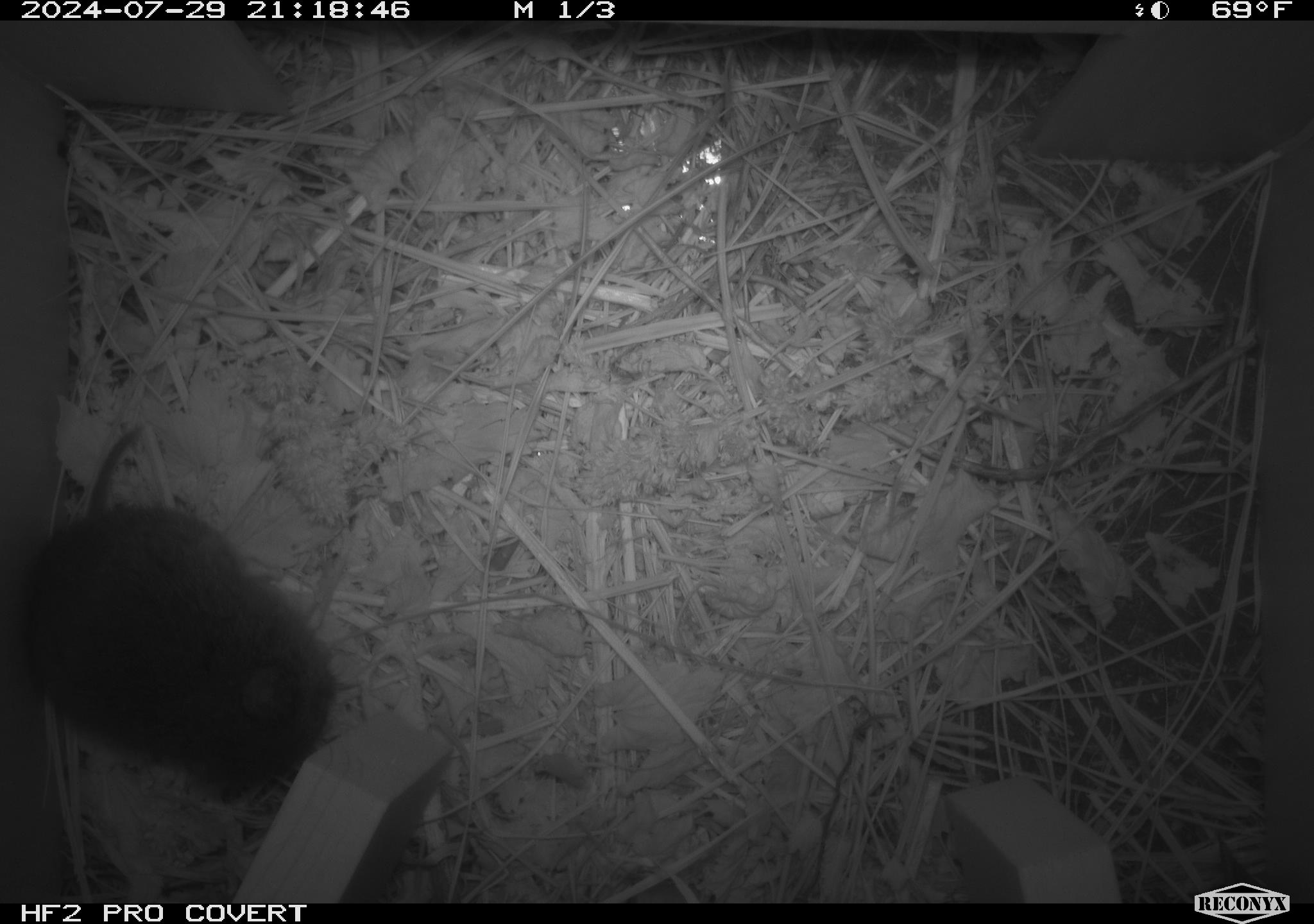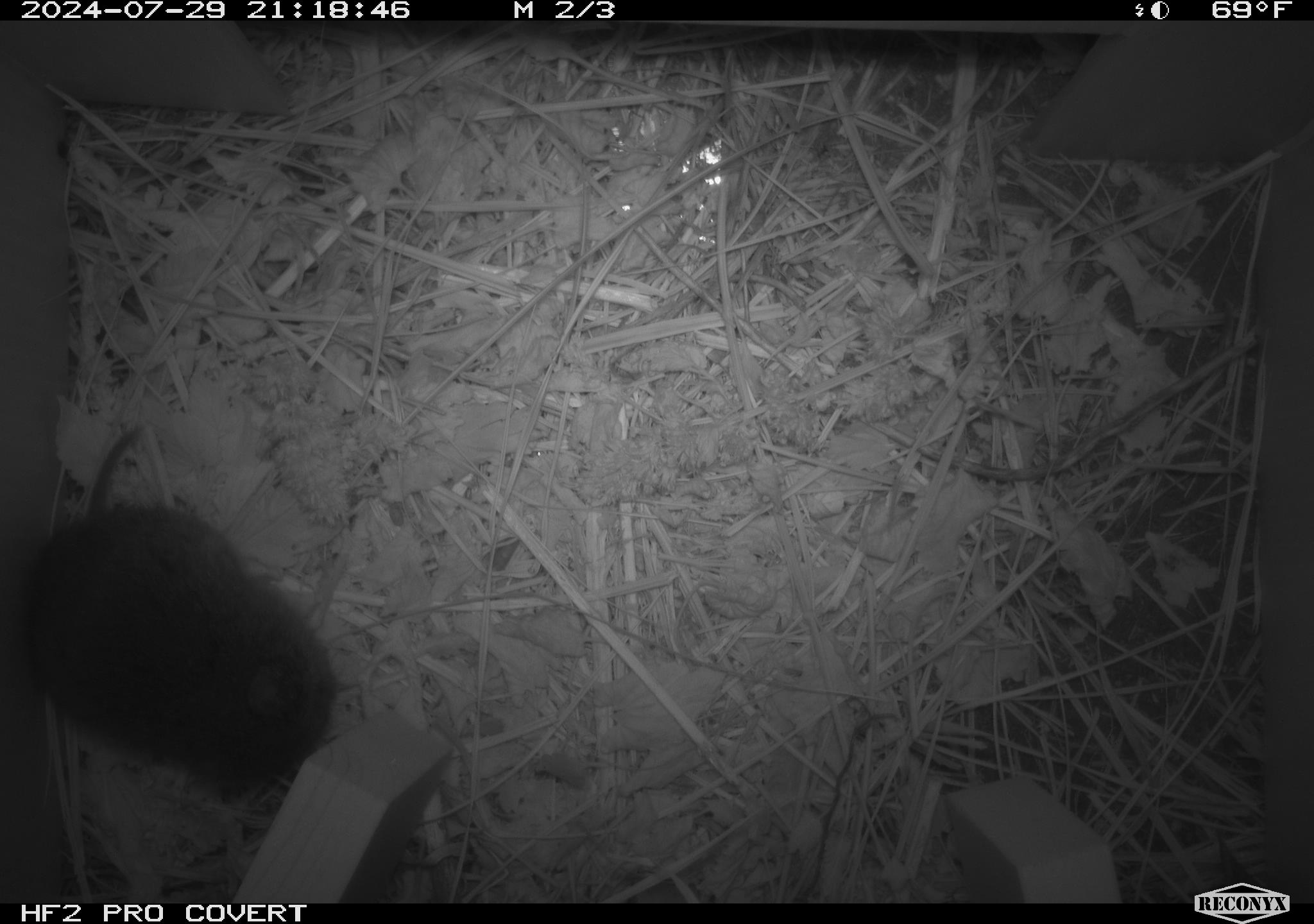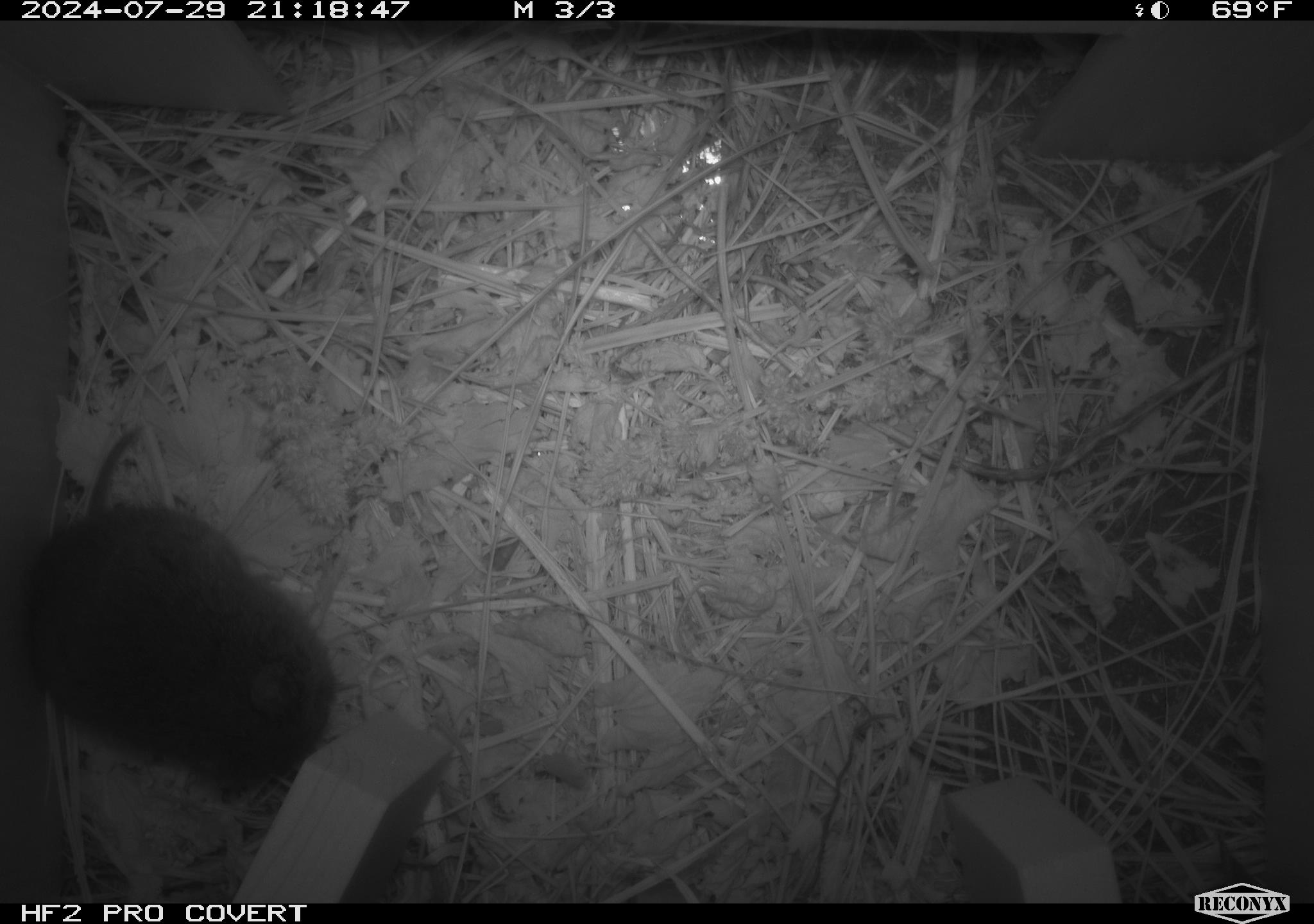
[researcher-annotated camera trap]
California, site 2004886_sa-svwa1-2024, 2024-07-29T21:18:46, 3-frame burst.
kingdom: Animalia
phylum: Chordata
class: Mammalia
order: Rodentia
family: Cricetidae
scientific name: Arvicolinae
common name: voles, lemmings, and muskrats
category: arvicolinae subfamily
Arvicolinae subfamily (voles, lemmings, and muskrats) (Arvicolinae).